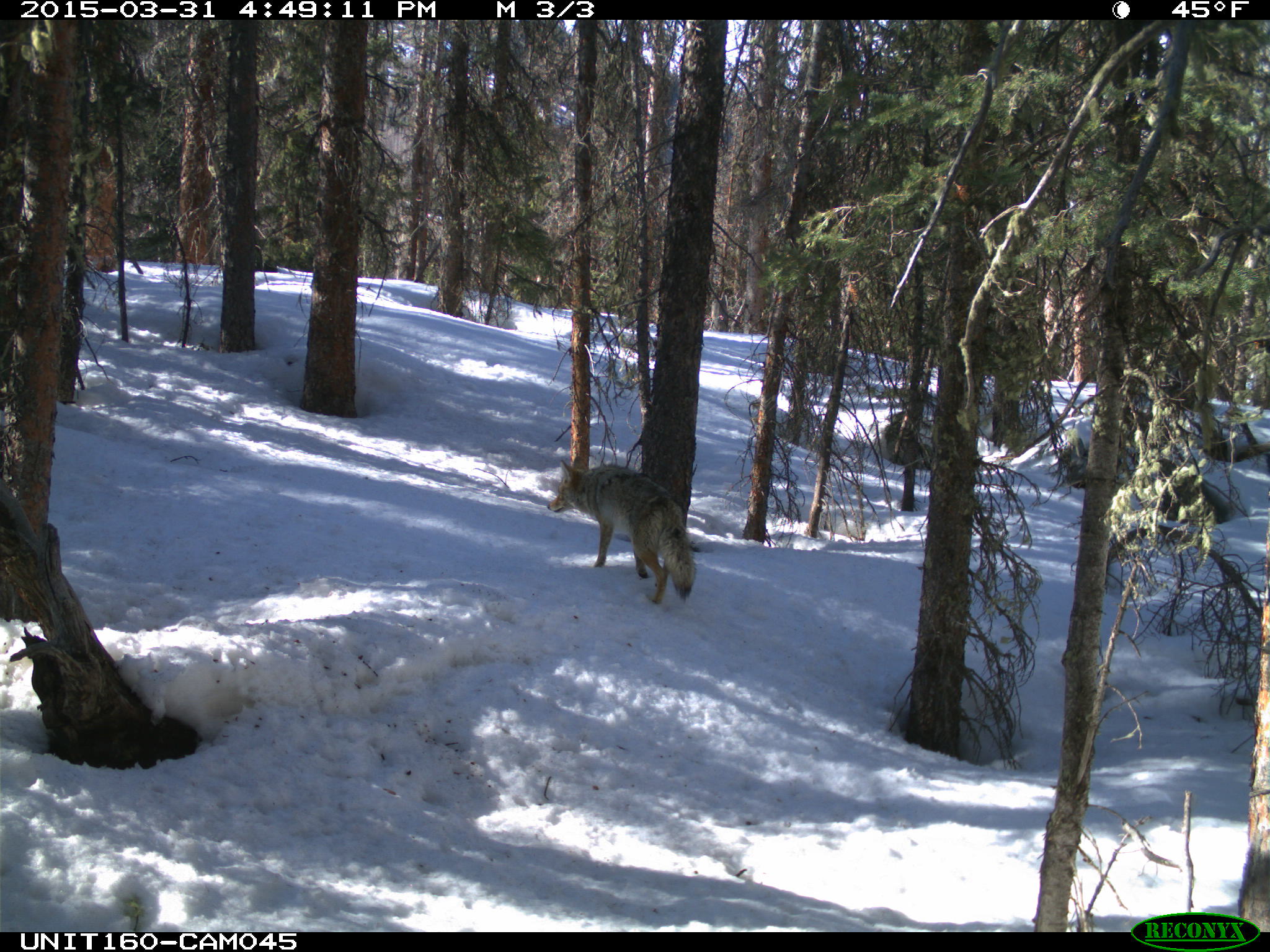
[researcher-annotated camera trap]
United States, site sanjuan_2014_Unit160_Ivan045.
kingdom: Animalia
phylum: Chordata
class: Mammalia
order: Carnivora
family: Canidae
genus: Canis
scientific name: Canis latrans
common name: coyote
Canis latrans (coyote).